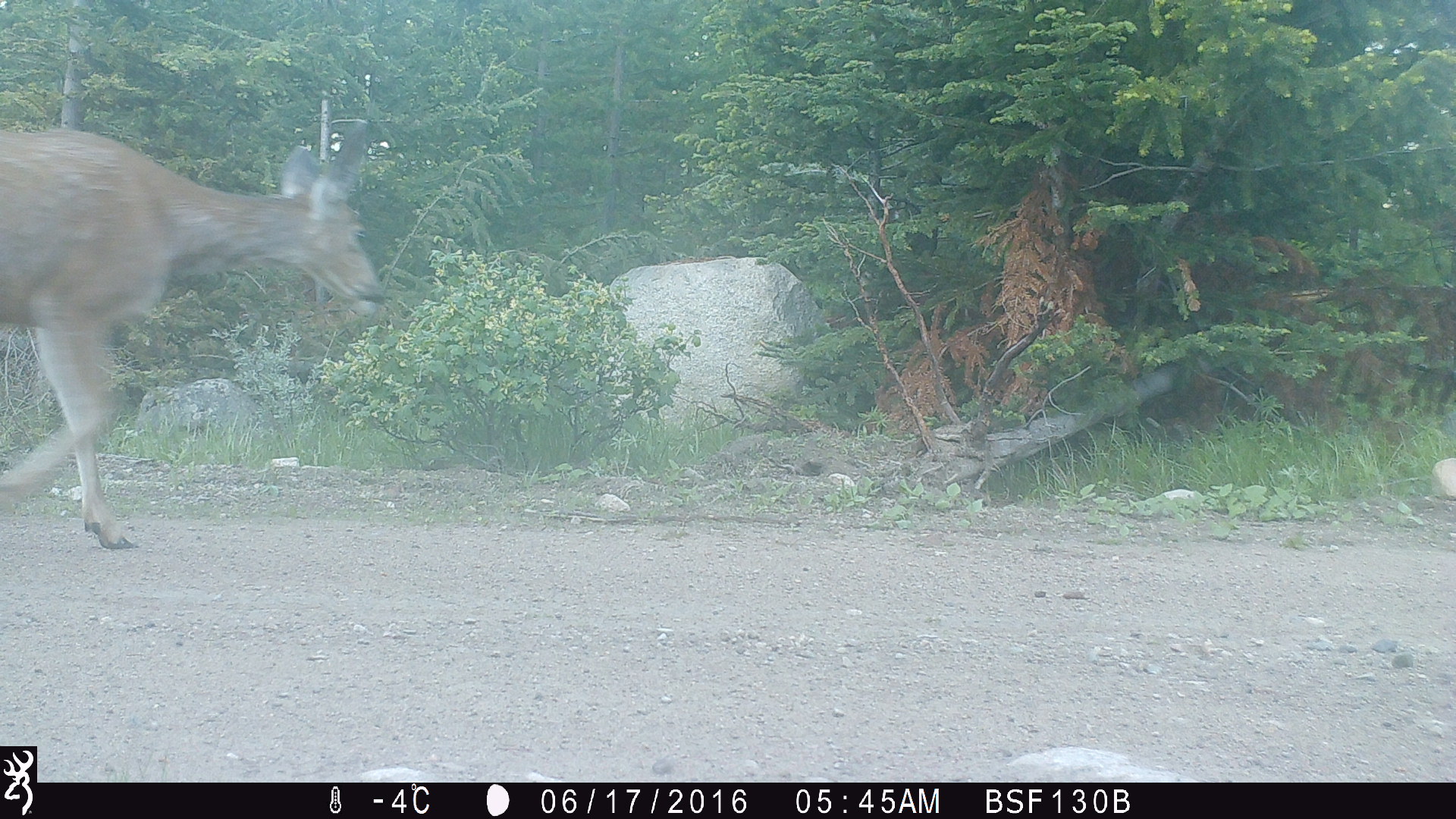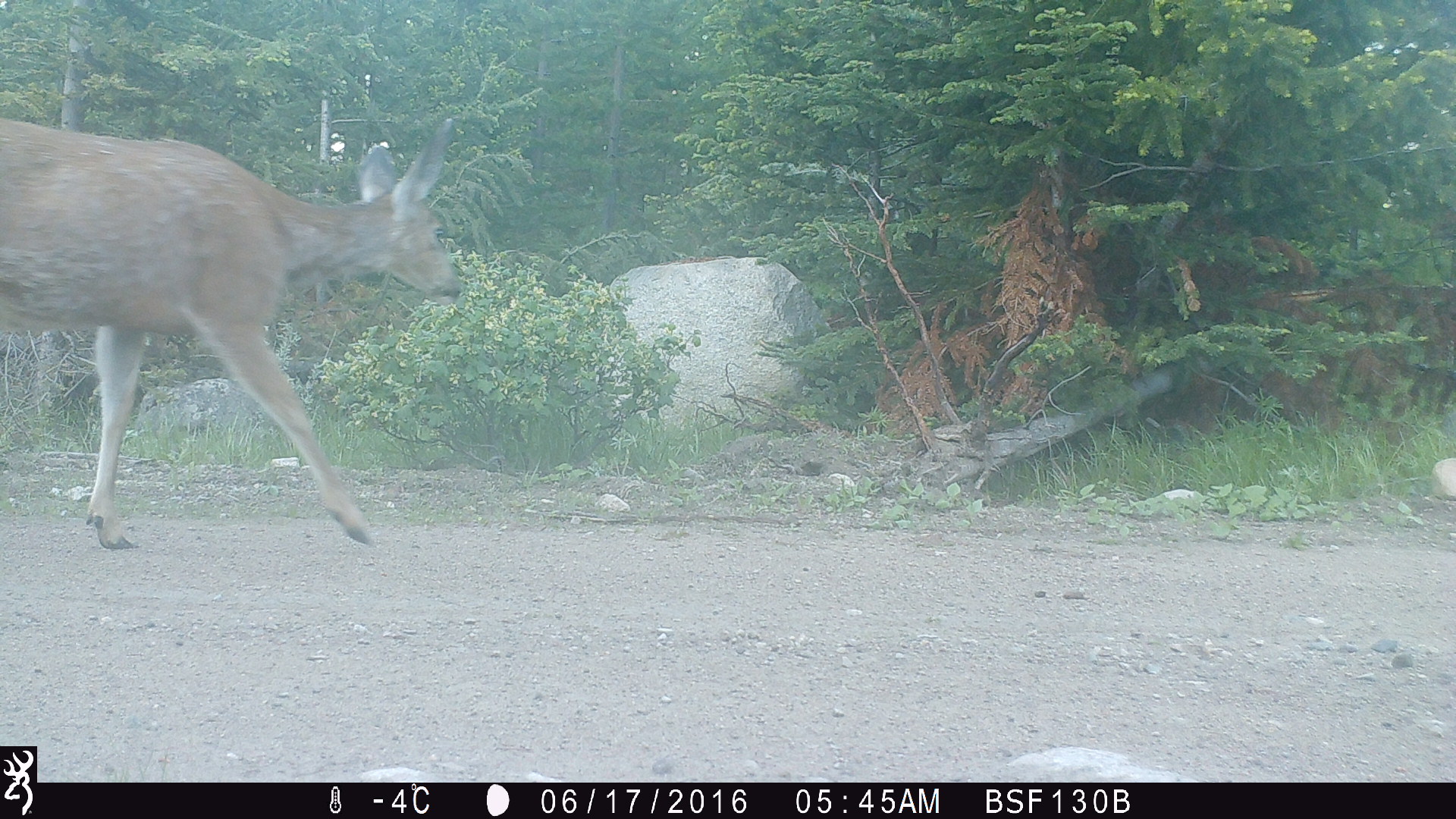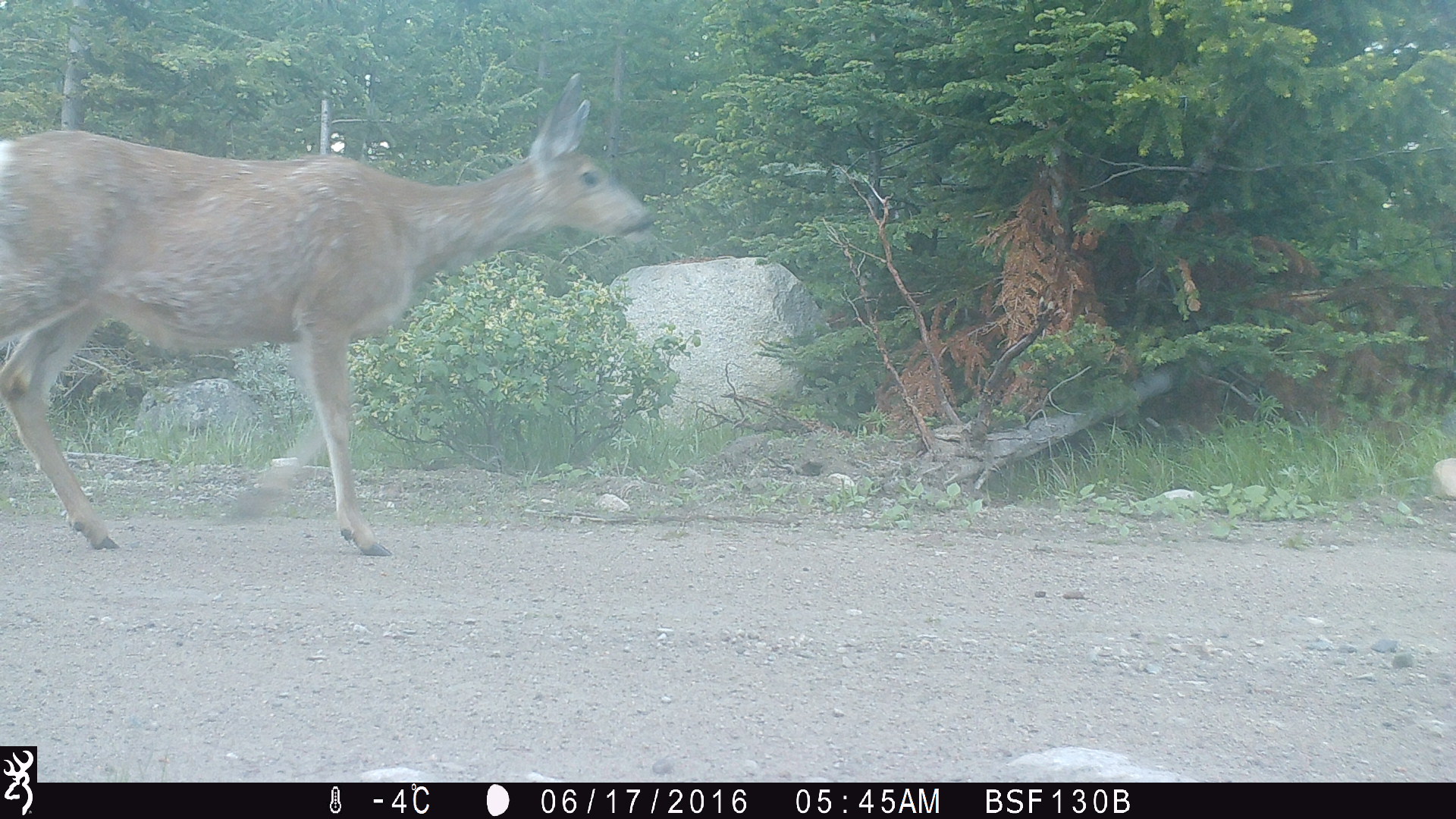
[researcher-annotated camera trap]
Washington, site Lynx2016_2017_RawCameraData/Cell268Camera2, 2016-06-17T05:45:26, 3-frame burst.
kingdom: Animalia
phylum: Chordata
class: Mammalia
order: Artiodactyla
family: Cervidae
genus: Odocoileus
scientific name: Odocoileus hemionus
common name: mule deer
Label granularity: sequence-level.